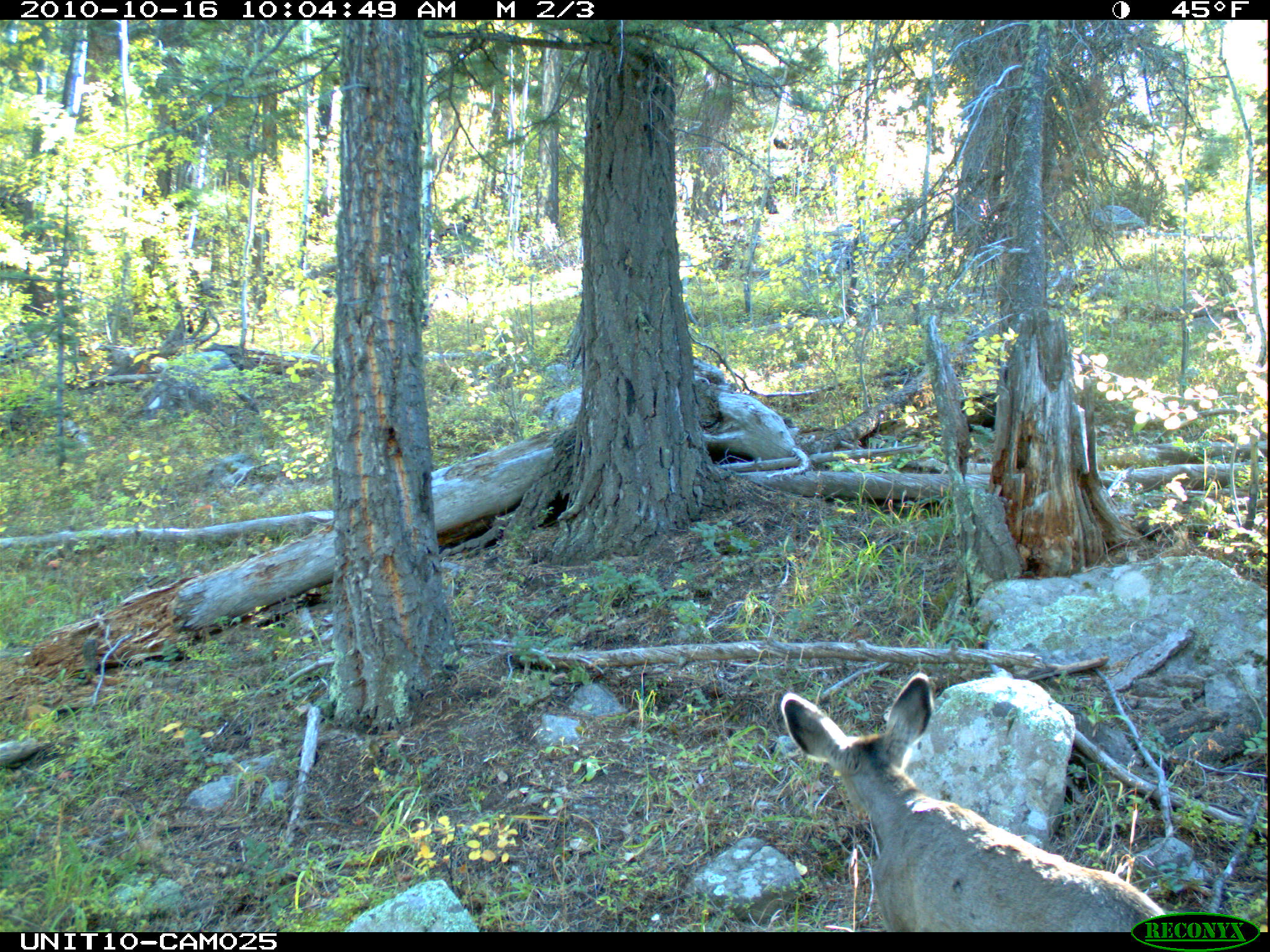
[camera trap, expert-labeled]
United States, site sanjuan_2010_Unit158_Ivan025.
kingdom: Animalia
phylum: Chordata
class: Mammalia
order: Artiodactyla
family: Cervidae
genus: Odocoileus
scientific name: Odocoileus hemionus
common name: mule deer